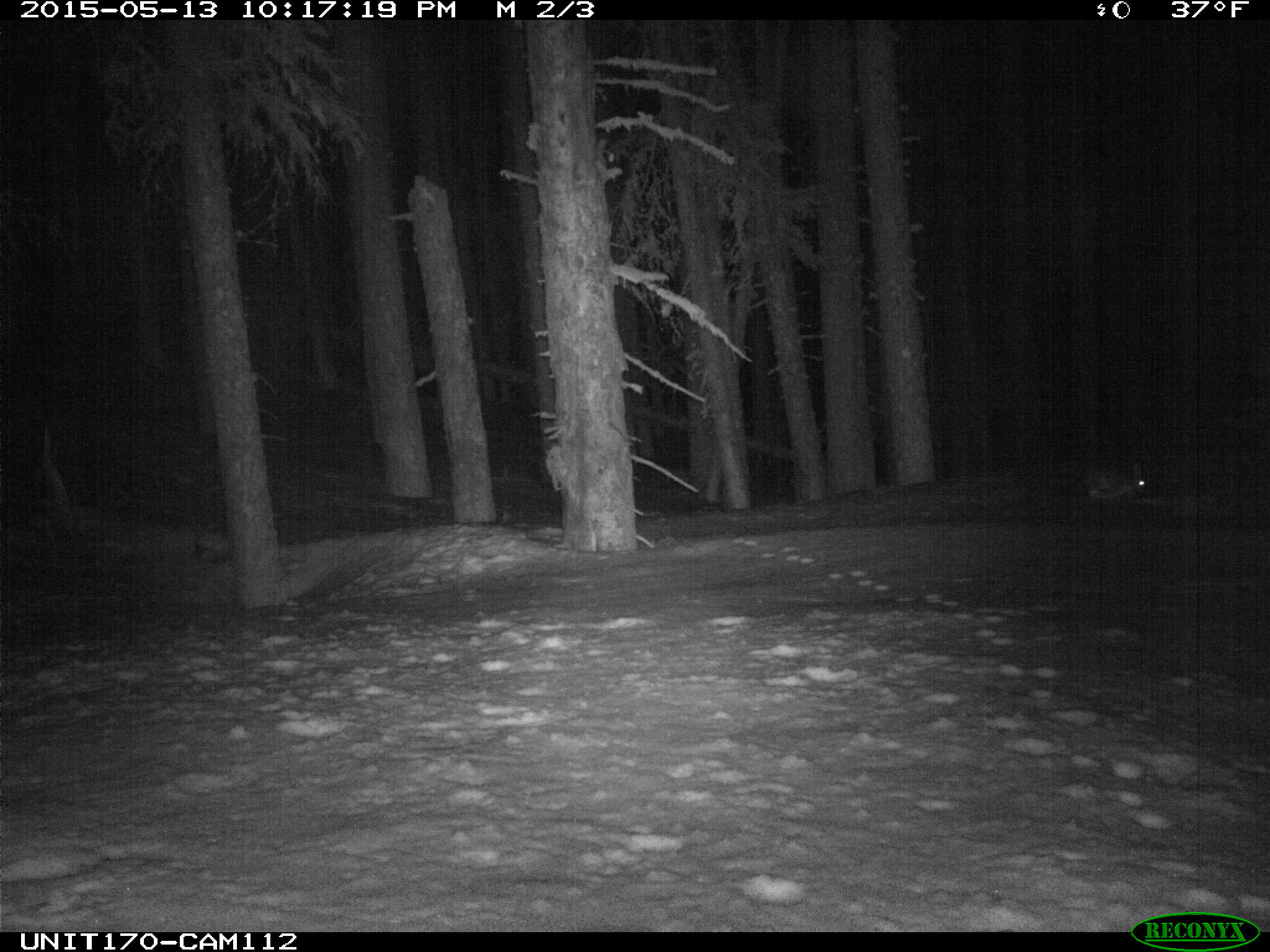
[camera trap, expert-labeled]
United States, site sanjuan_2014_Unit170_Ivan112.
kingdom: Animalia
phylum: Chordata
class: Mammalia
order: Lagomorpha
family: Leporidae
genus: Lepus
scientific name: Lepus americanus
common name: snowshoe hare